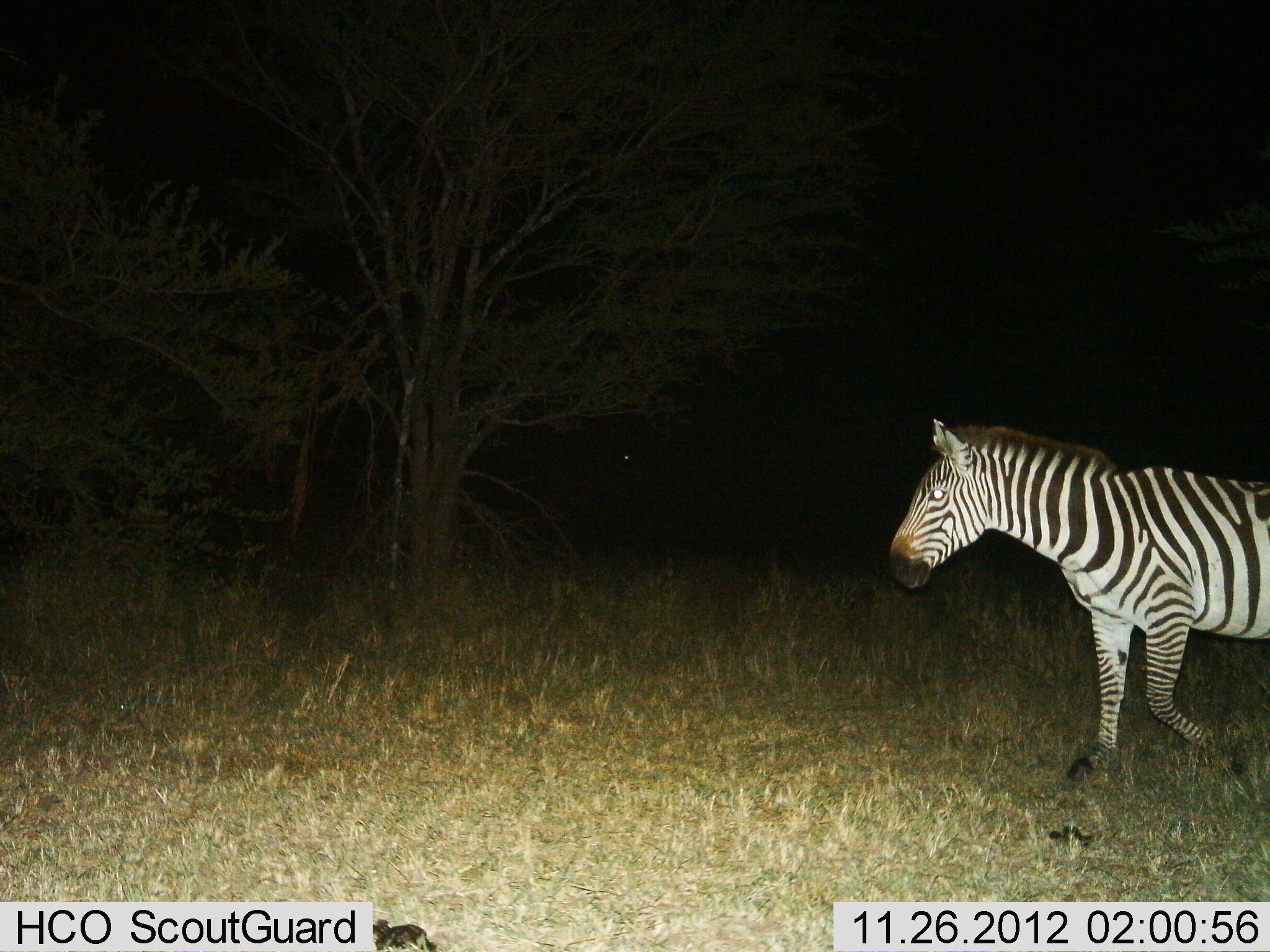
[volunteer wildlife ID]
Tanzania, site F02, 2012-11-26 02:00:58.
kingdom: Animalia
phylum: Chordata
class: Mammalia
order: Perissodactyla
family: Equidae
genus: Equus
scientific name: Equus quagga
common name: plains zebra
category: zebra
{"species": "zebra (plains zebra) (Equus quagga)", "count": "1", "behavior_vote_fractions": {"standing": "8%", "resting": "0%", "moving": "95%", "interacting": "0%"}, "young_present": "0%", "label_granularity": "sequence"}